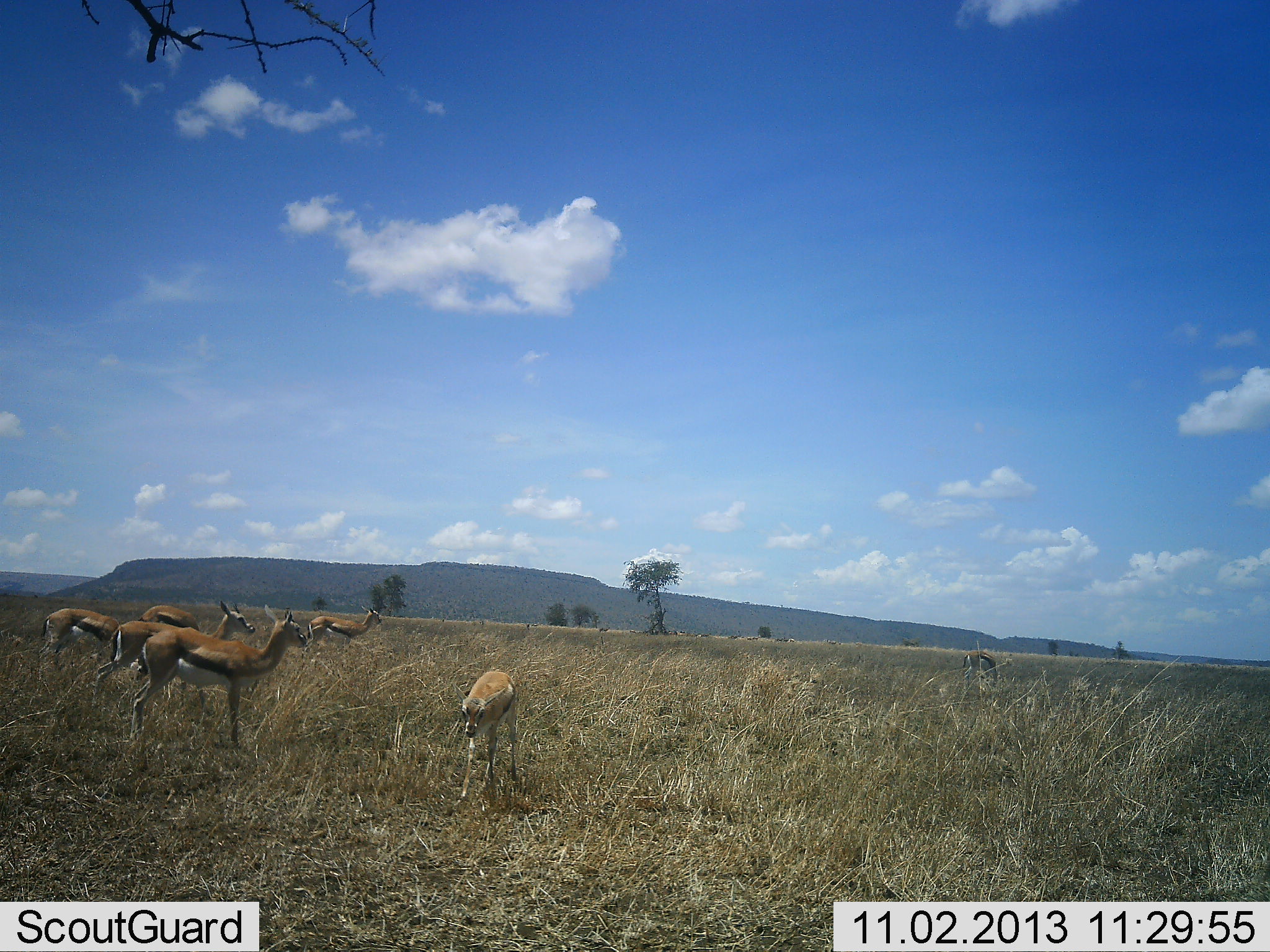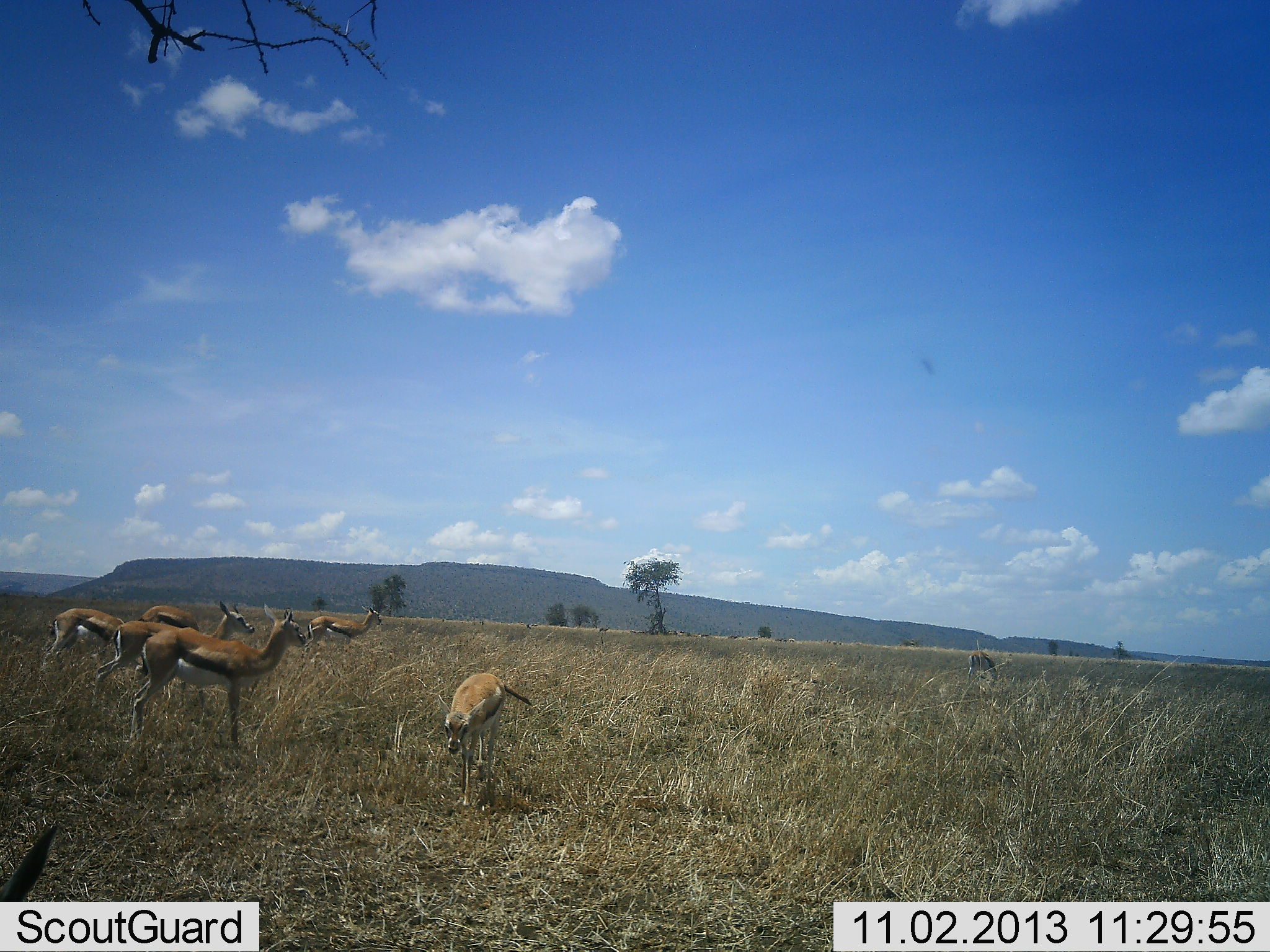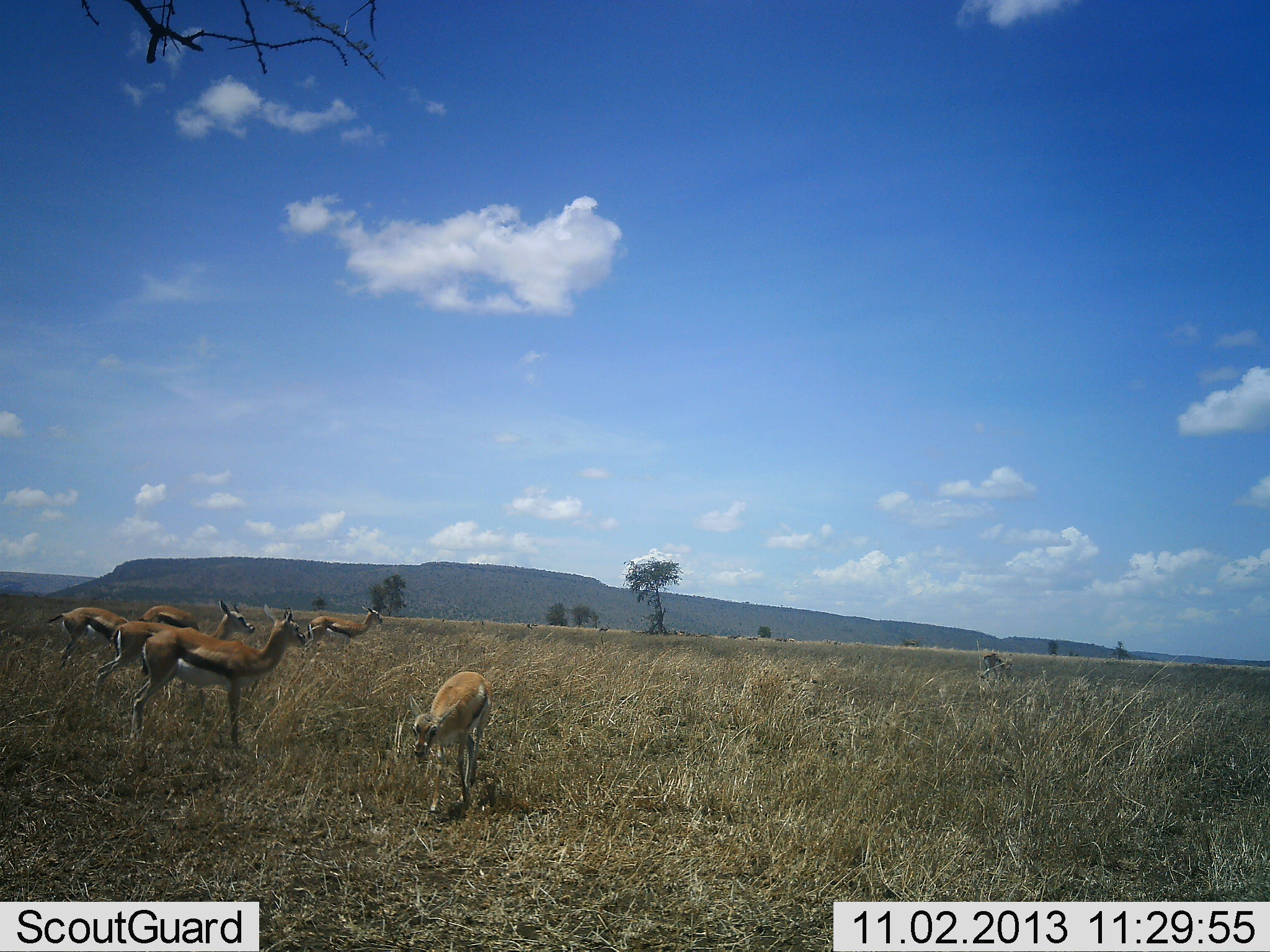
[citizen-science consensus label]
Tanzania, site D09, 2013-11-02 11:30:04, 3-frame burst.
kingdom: Animalia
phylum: Chordata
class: Mammalia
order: Artiodactyla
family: Bovidae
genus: Eudorcas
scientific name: Eudorcas thomsonii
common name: thomson's gazelle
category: gazellethomsons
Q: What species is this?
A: Gazellethomsons (thomson's gazelle) (Eudorcas thomsonii).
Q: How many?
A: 8.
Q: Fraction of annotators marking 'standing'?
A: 90%.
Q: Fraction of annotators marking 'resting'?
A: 10%.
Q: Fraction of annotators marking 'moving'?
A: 40%.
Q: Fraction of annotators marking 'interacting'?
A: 0%.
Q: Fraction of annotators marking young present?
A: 10%.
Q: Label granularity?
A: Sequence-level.